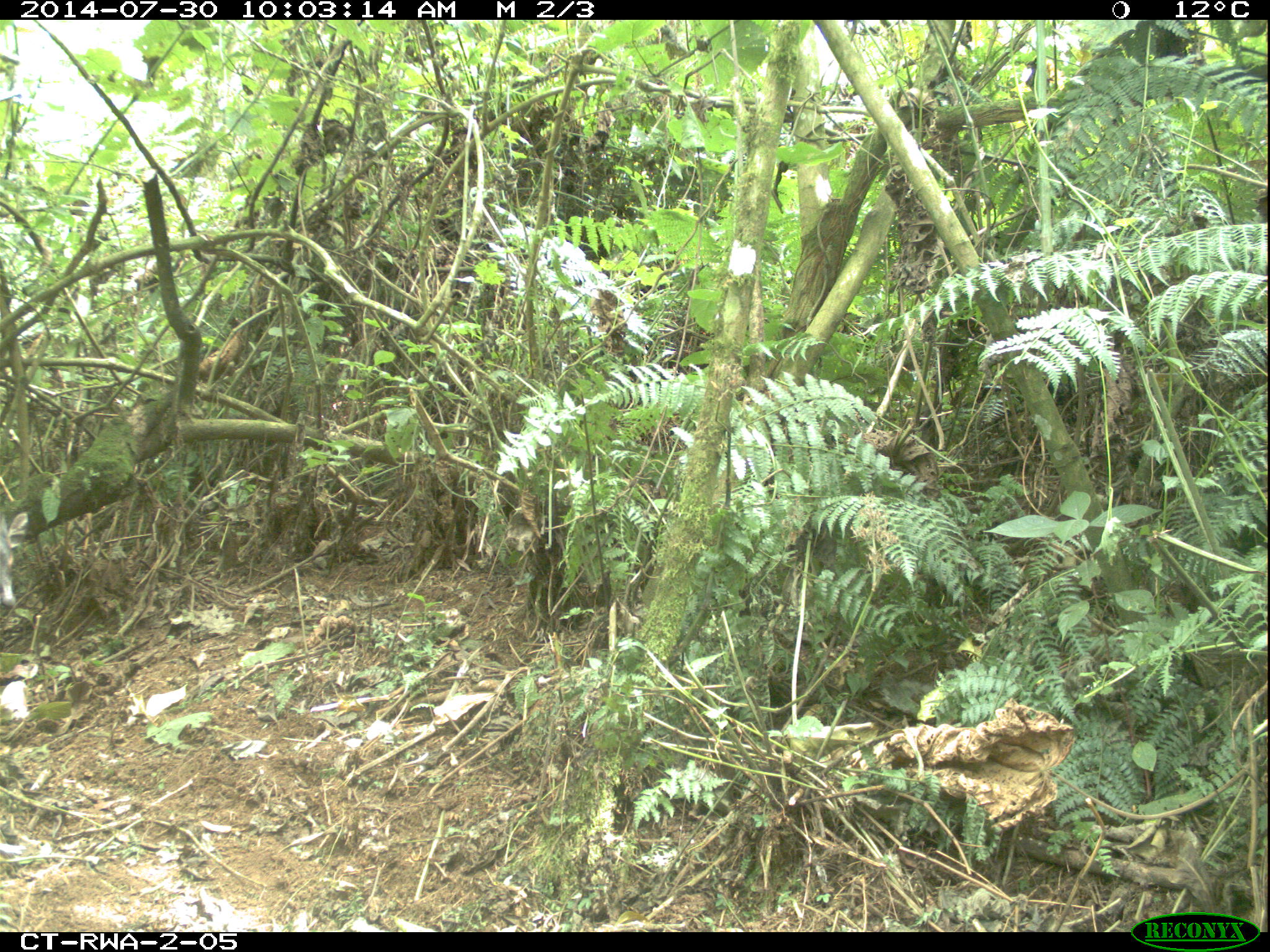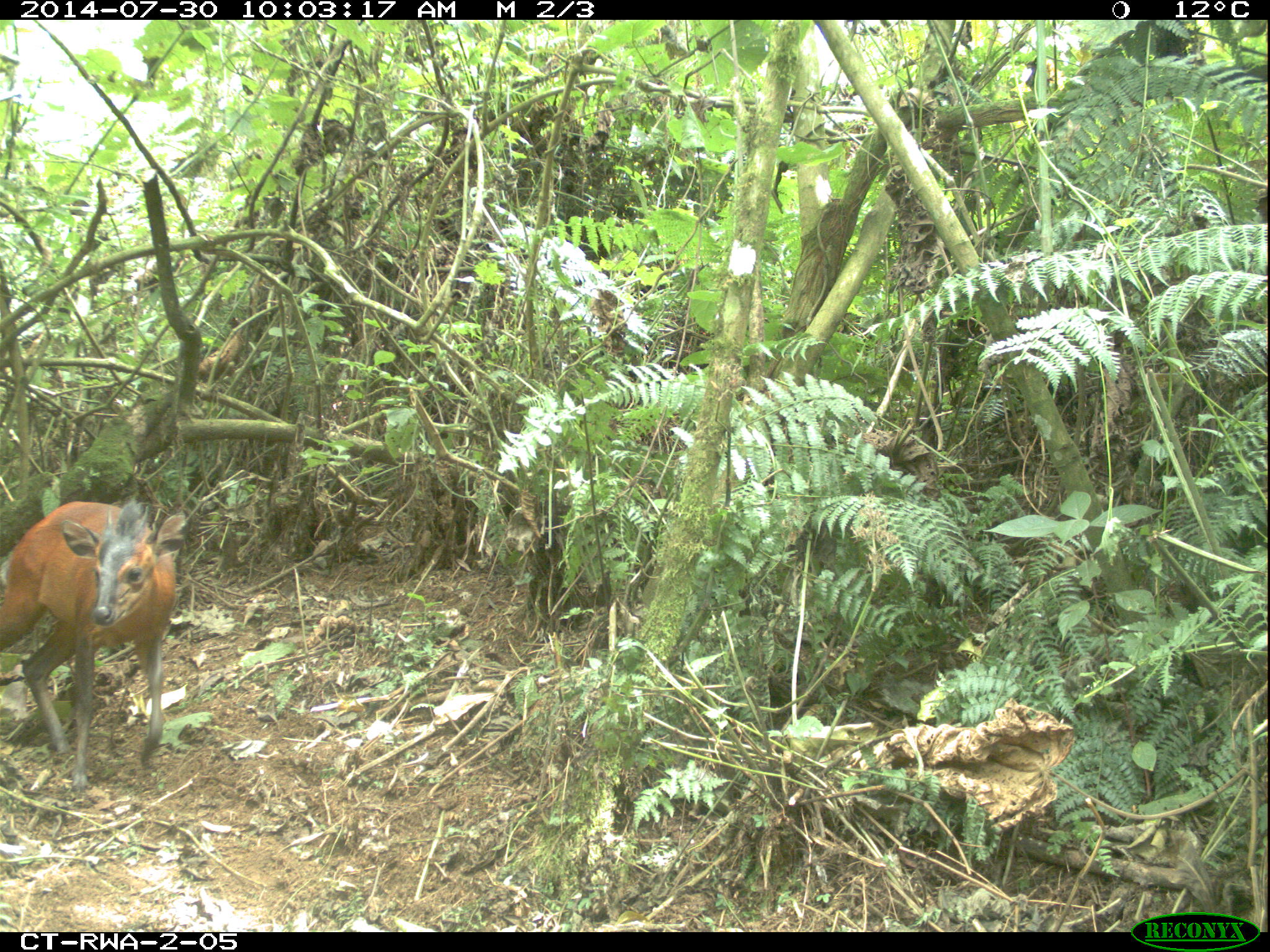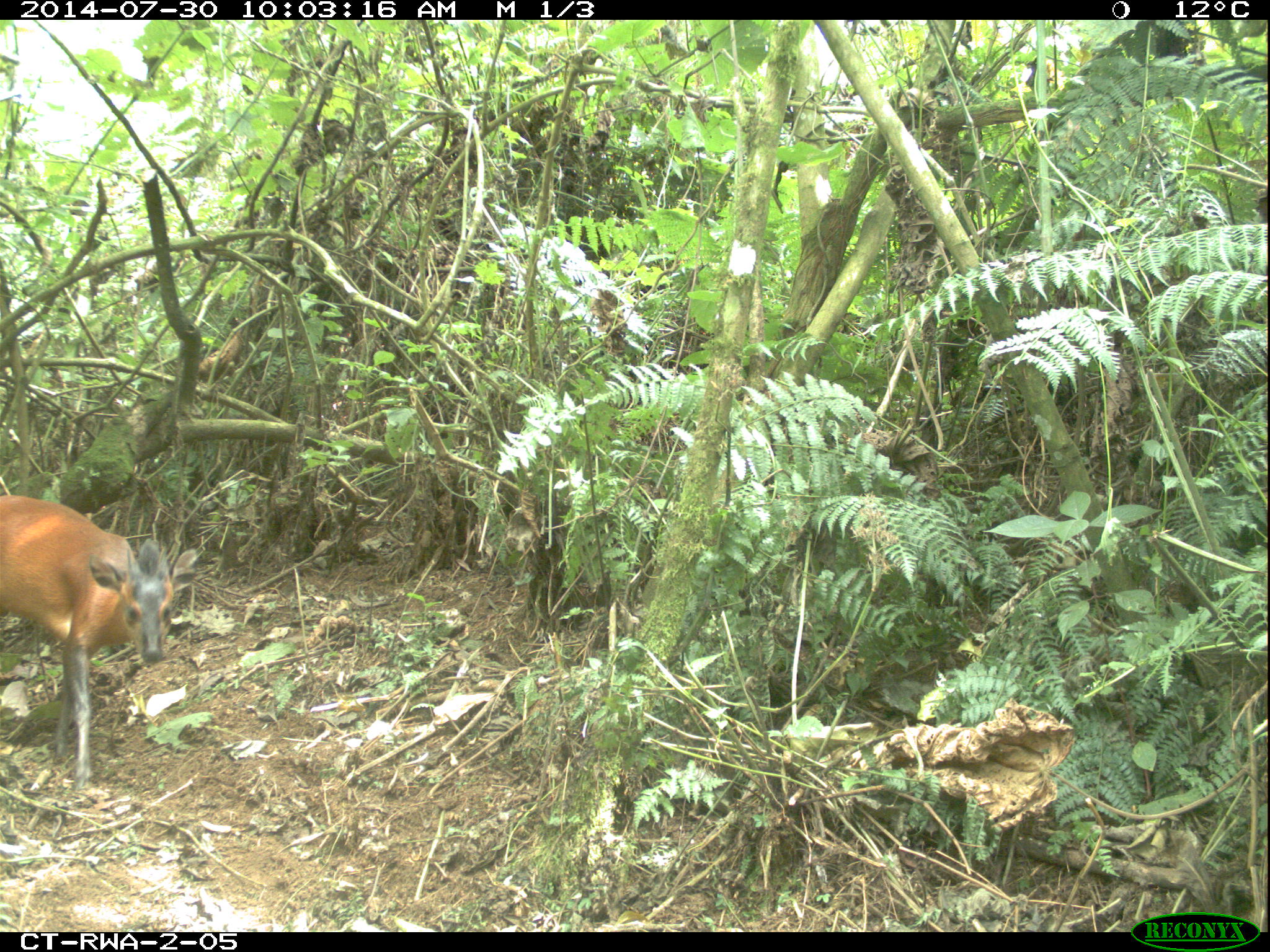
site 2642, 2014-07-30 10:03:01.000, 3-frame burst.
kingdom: Animalia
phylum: Chordata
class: Mammalia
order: Artiodactyla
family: Bovidae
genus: Cephalophus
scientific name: Cephalophus nigrifrons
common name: black-fronted duiker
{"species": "Cephalophus nigrifrons (black-fronted duiker)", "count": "1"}